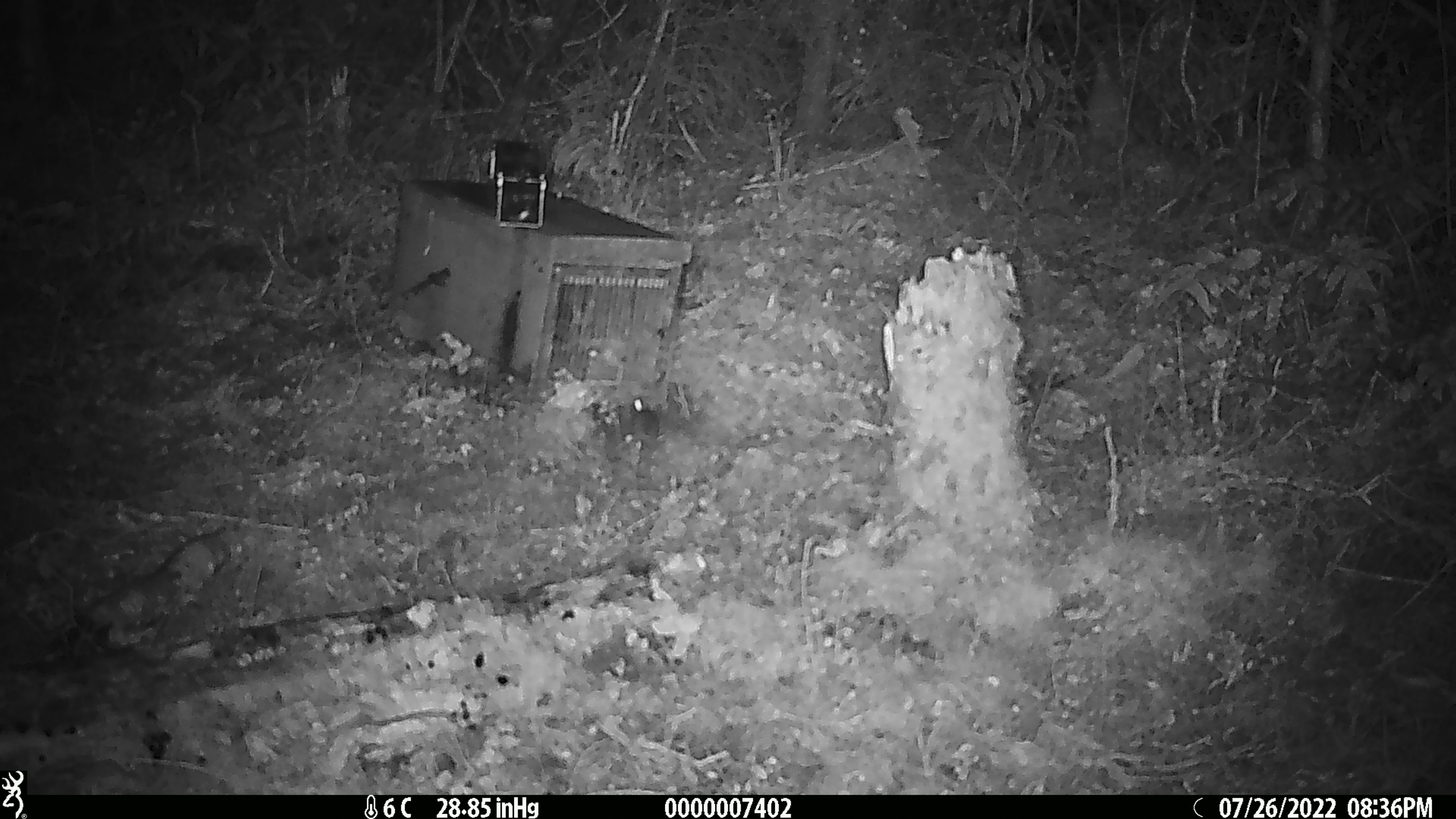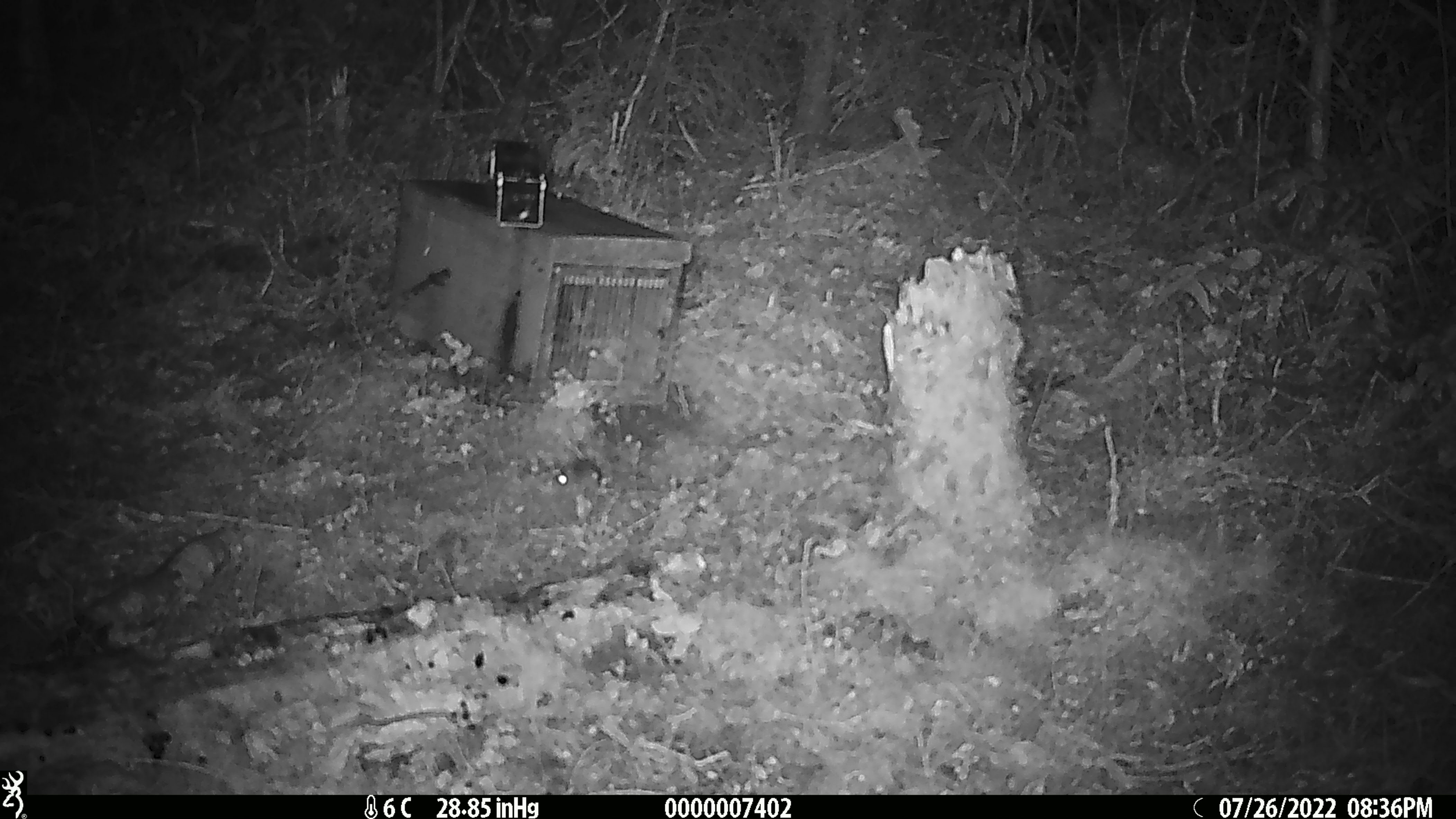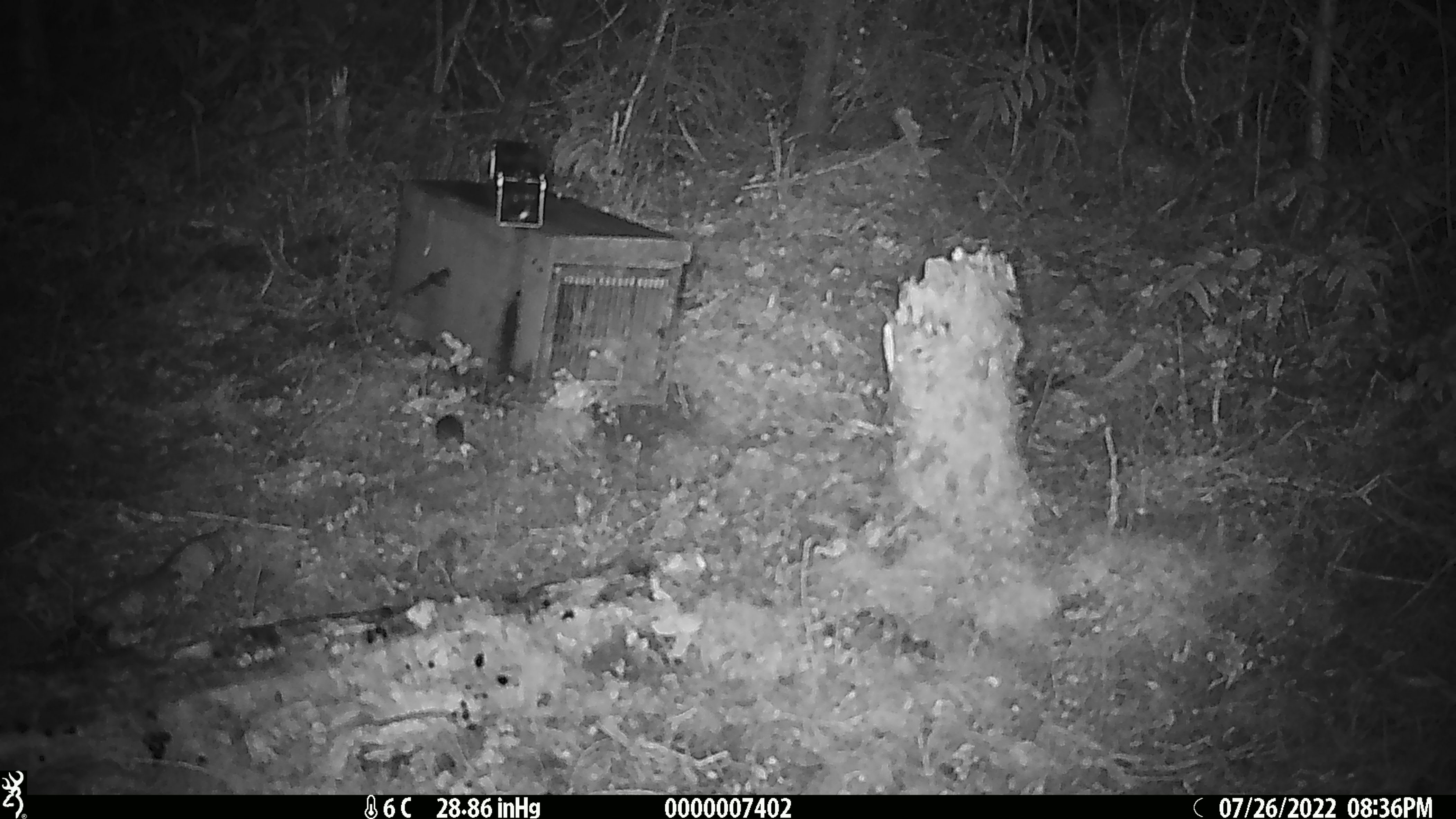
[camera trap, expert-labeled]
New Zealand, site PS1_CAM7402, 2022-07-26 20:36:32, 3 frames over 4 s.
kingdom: Animalia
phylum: Chordata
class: Mammalia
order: Rodentia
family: Muridae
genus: Mus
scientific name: Mus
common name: mouse